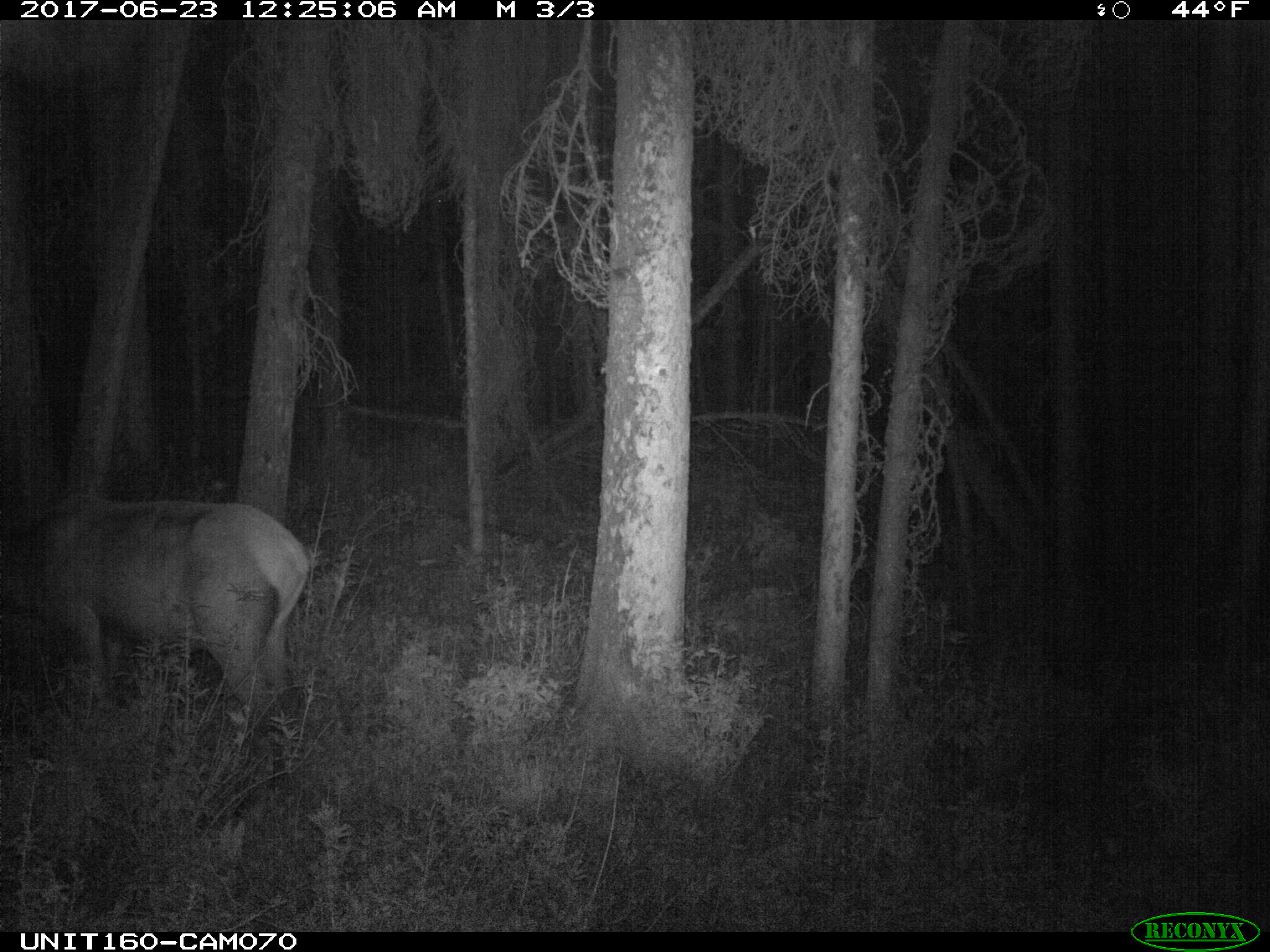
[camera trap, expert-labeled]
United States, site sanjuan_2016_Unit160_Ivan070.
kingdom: Animalia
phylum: Chordata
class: Mammalia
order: Artiodactyla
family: Cervidae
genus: Cervus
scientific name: Cervus elaphus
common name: red deer